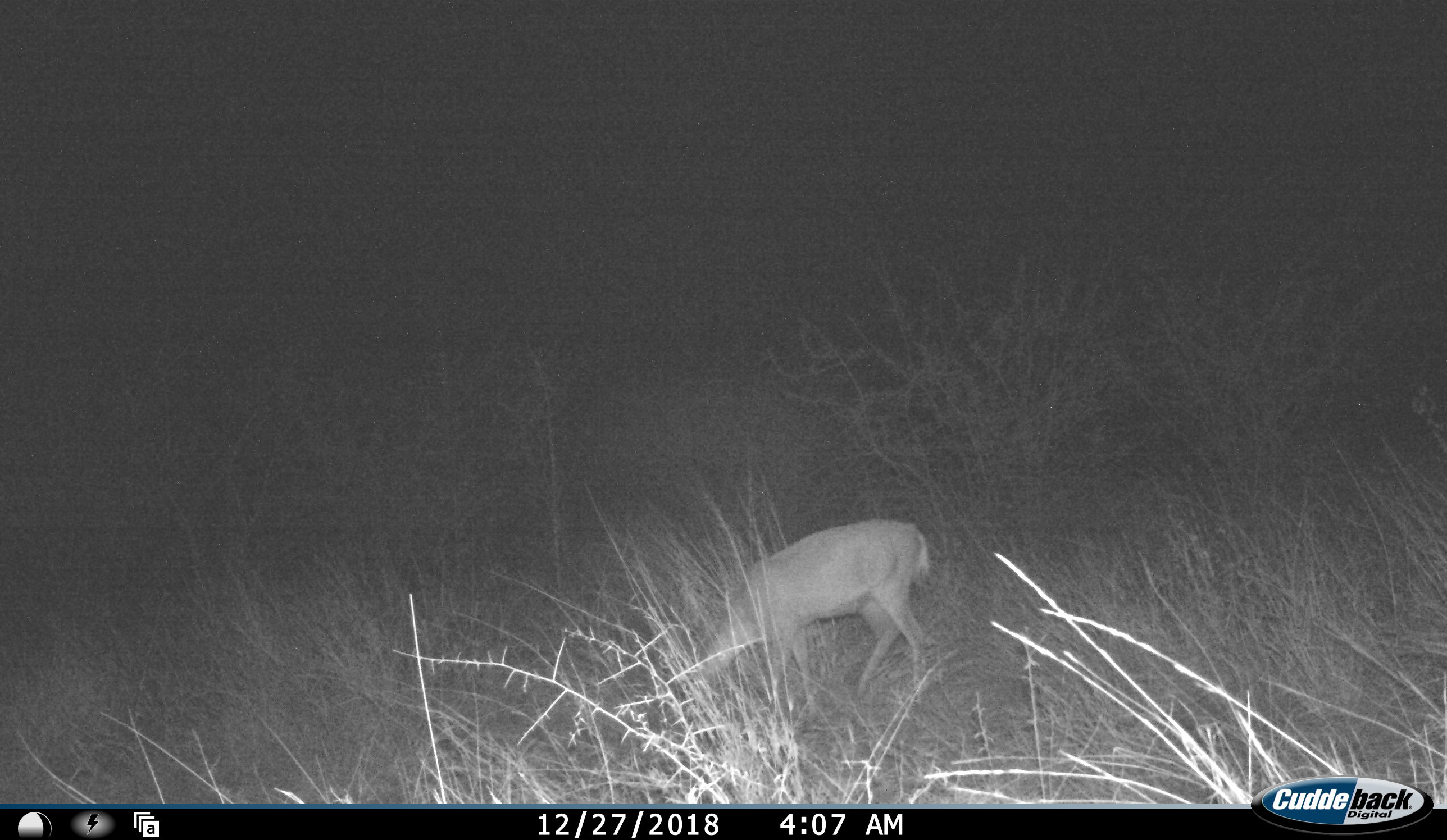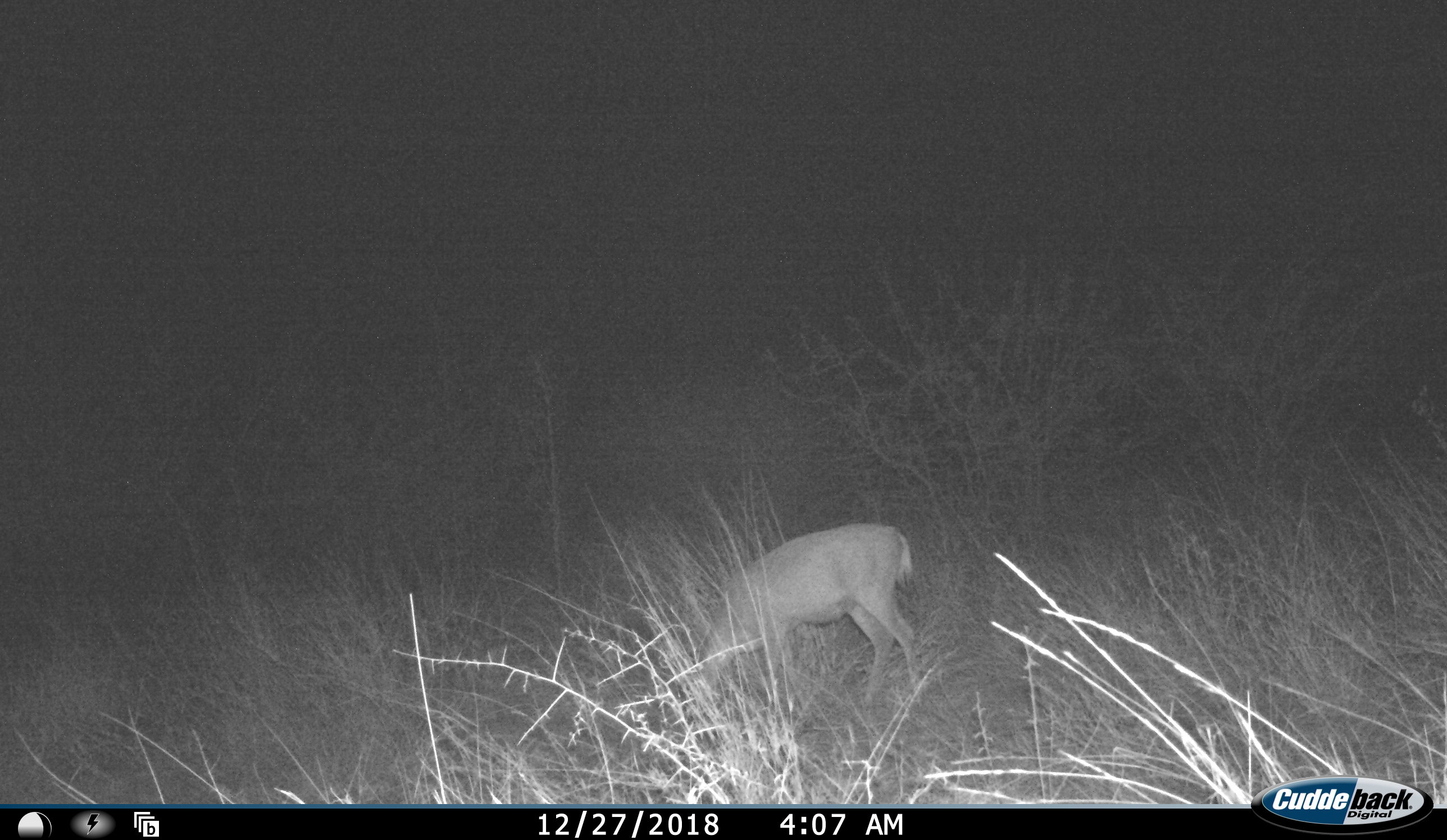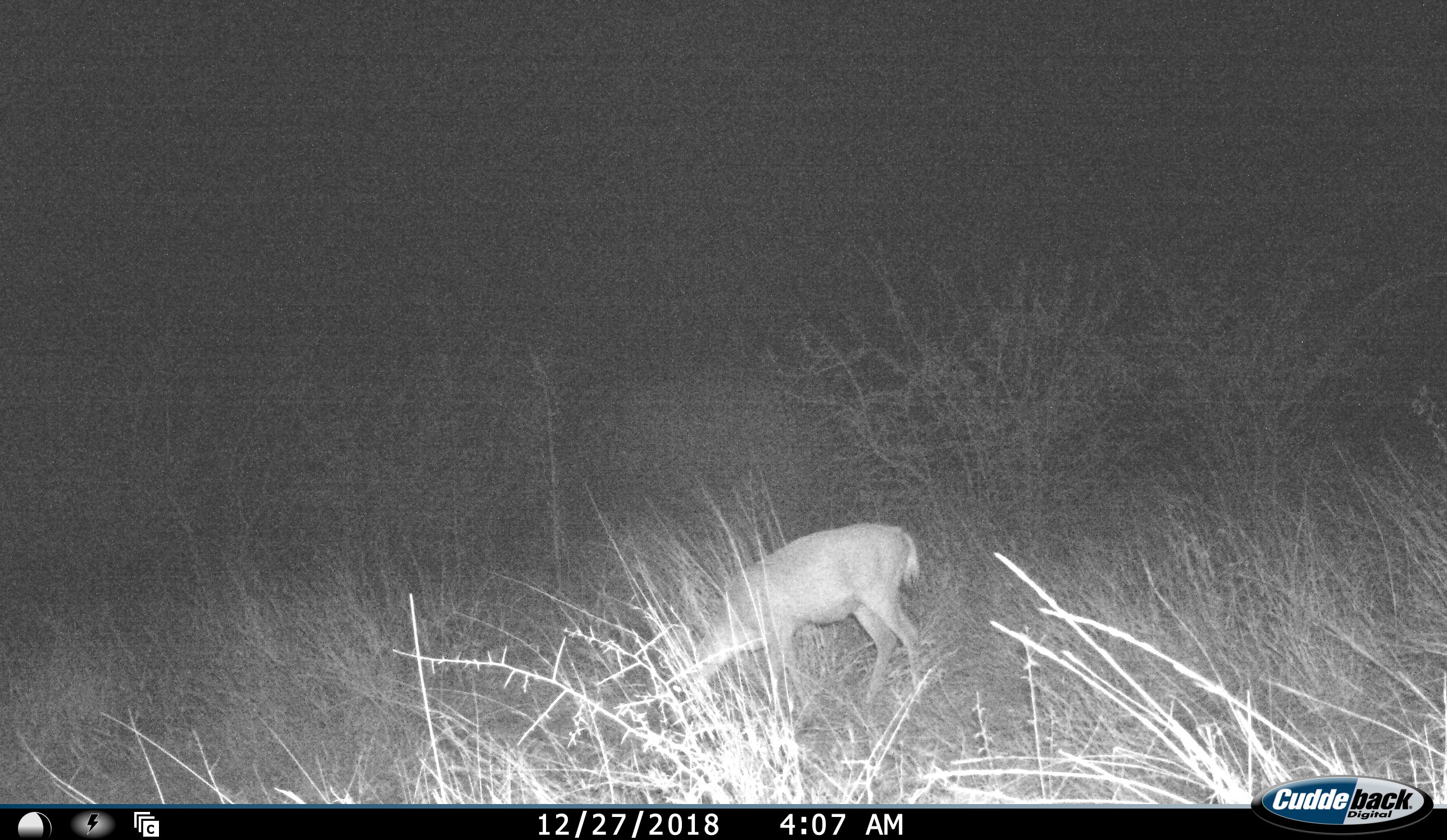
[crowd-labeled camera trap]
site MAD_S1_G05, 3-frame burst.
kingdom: Animalia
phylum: Chordata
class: Mammalia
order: Artiodactyla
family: Bovidae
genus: Aepyceros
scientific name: Aepyceros melampus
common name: impala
Impala (Aepyceros melampus), count 1. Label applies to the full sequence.